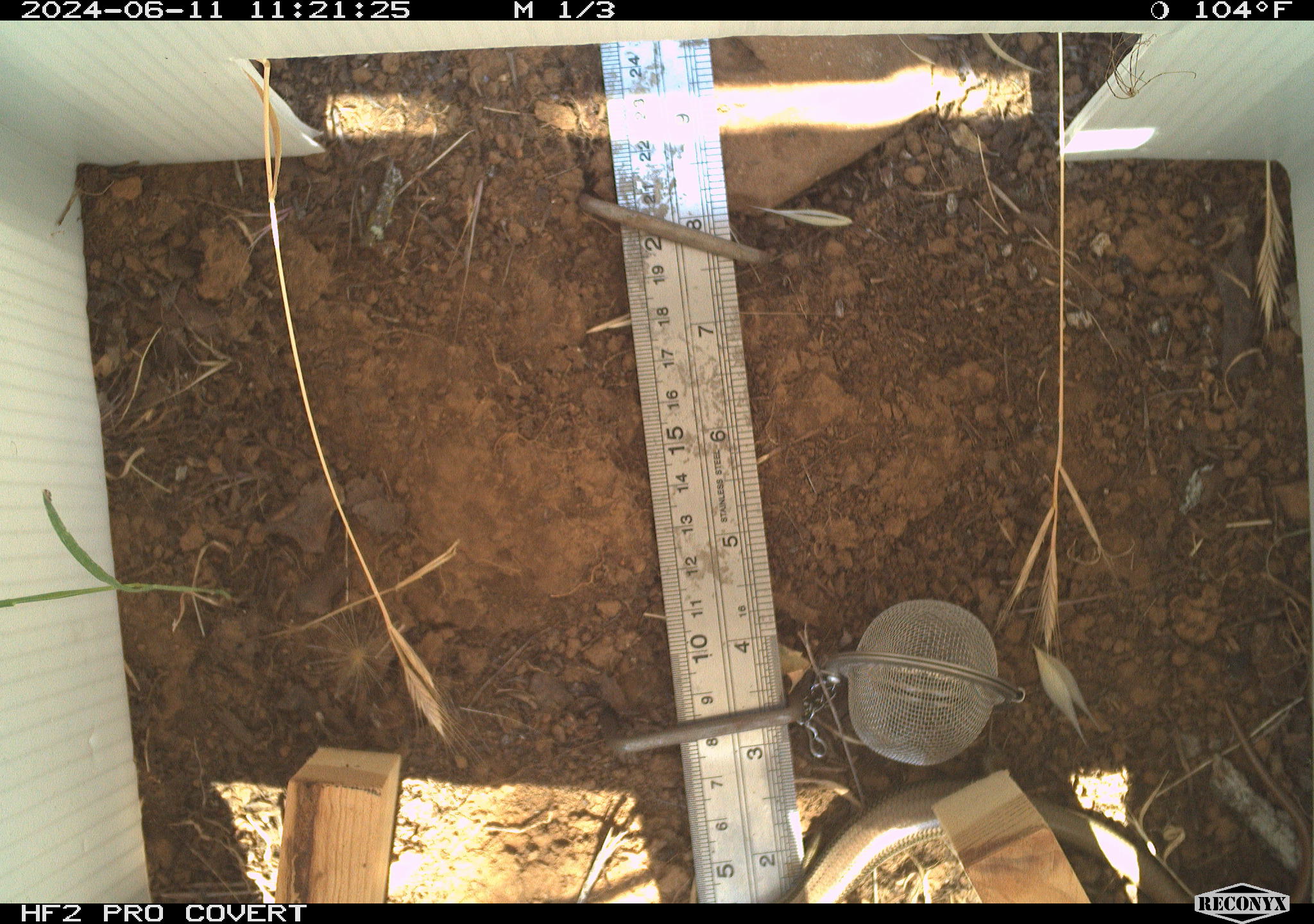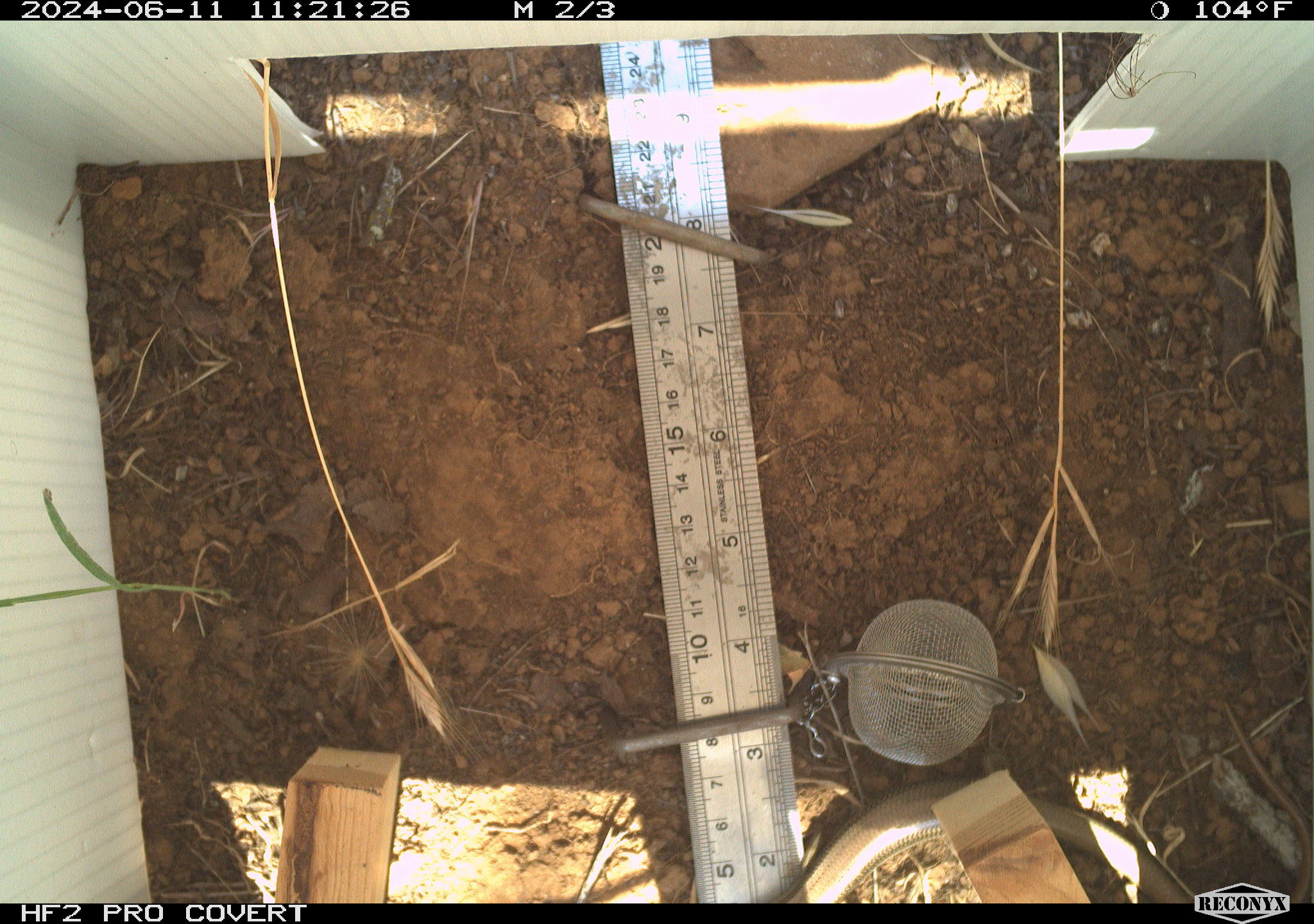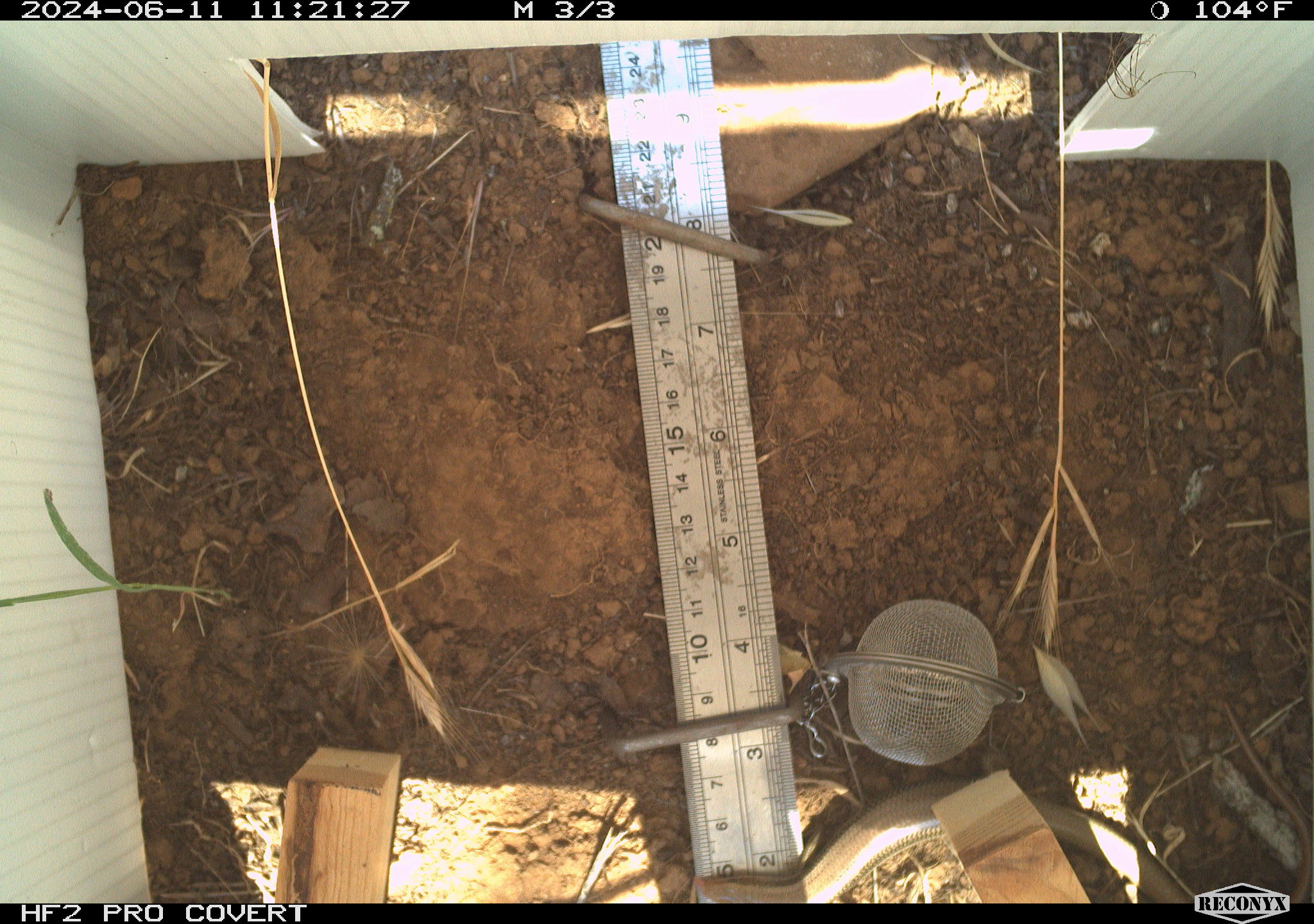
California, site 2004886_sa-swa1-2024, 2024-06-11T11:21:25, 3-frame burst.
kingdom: Animalia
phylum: Chordata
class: Reptilia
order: Squamata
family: Colubridae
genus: Coluber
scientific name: Coluber constrictor mormon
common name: western yellow-bellied racer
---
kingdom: Animalia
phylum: Chordata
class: Reptilia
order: Squamata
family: Scincidae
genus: Plestiodon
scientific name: Plestiodon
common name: blue-tailed skinks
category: plestiodon species